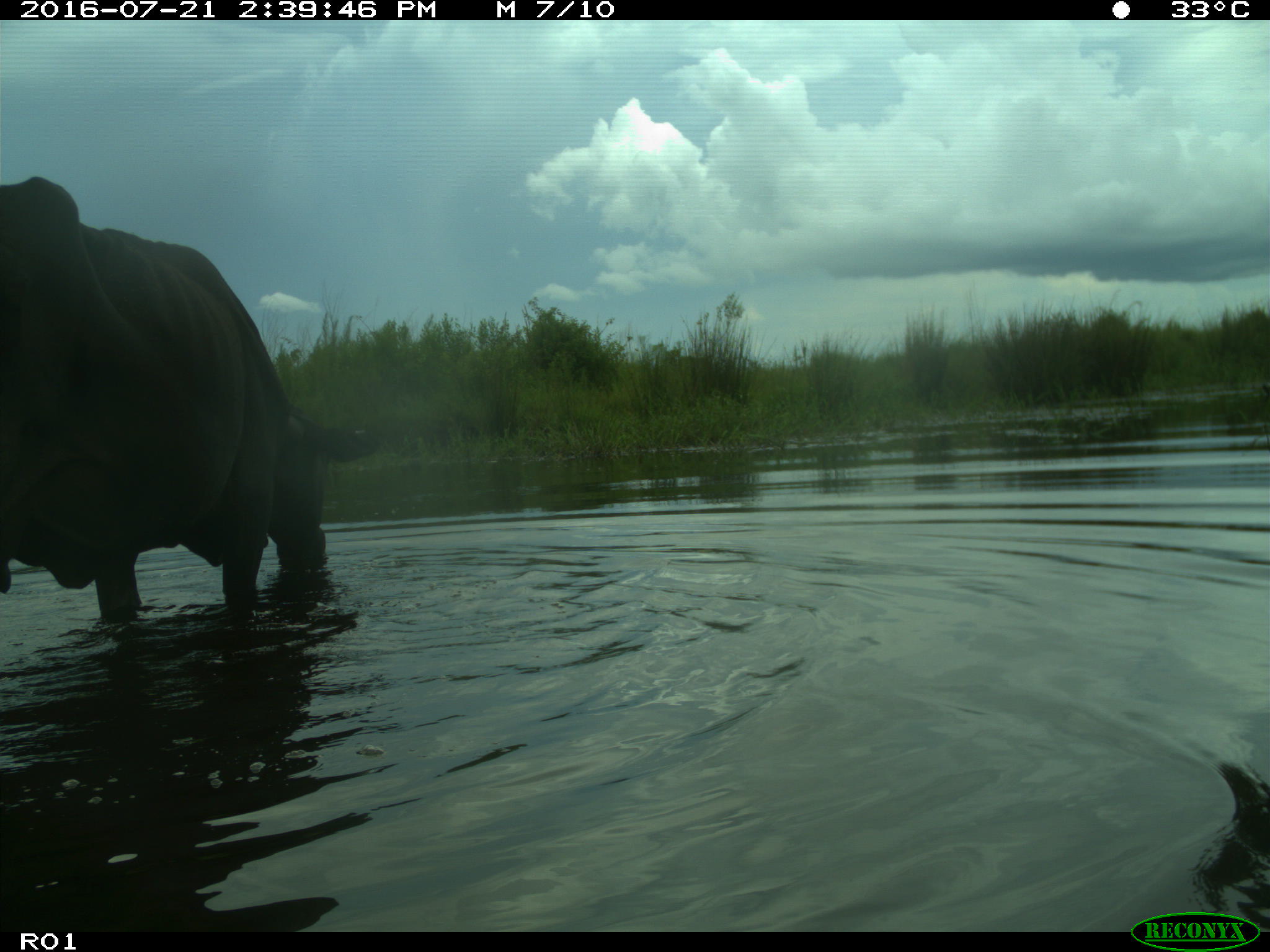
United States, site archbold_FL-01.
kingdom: Animalia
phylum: Chordata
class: Mammalia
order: Artiodactyla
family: Bovidae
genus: Bos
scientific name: Bos taurus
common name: domestic cow